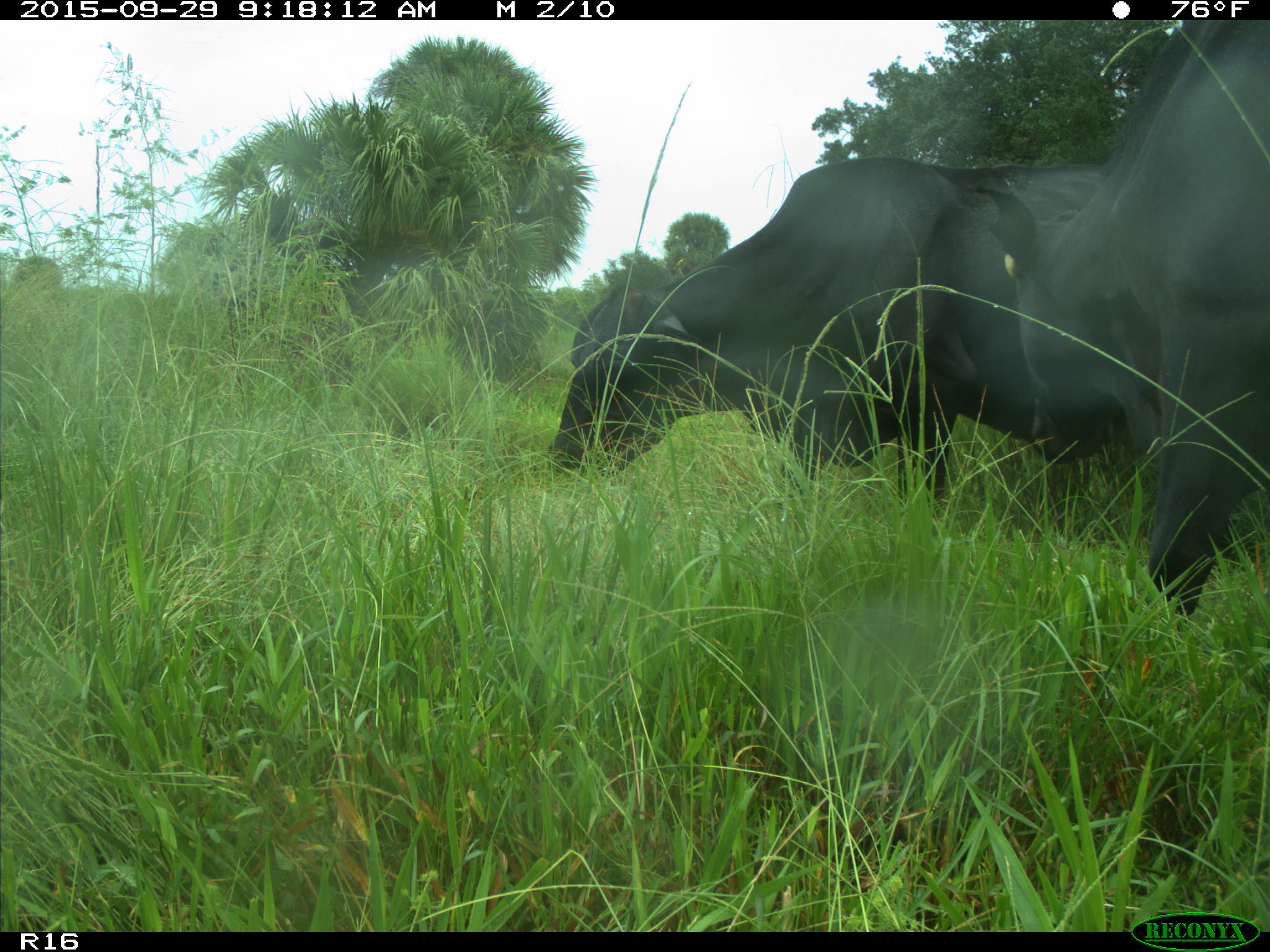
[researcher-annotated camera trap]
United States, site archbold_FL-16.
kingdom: Animalia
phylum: Chordata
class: Mammalia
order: Artiodactyla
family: Bovidae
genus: Bos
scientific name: Bos taurus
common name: domestic cow